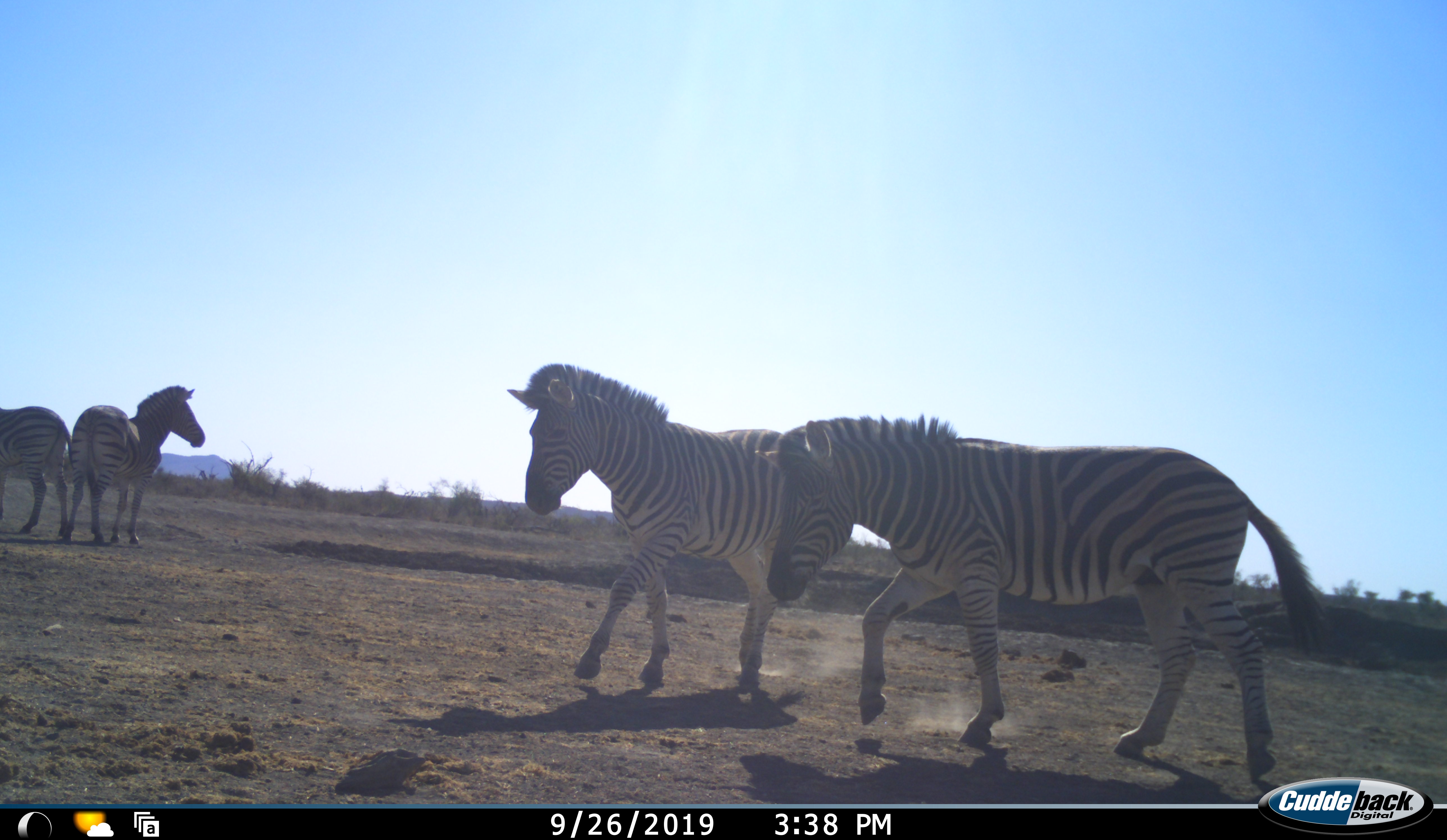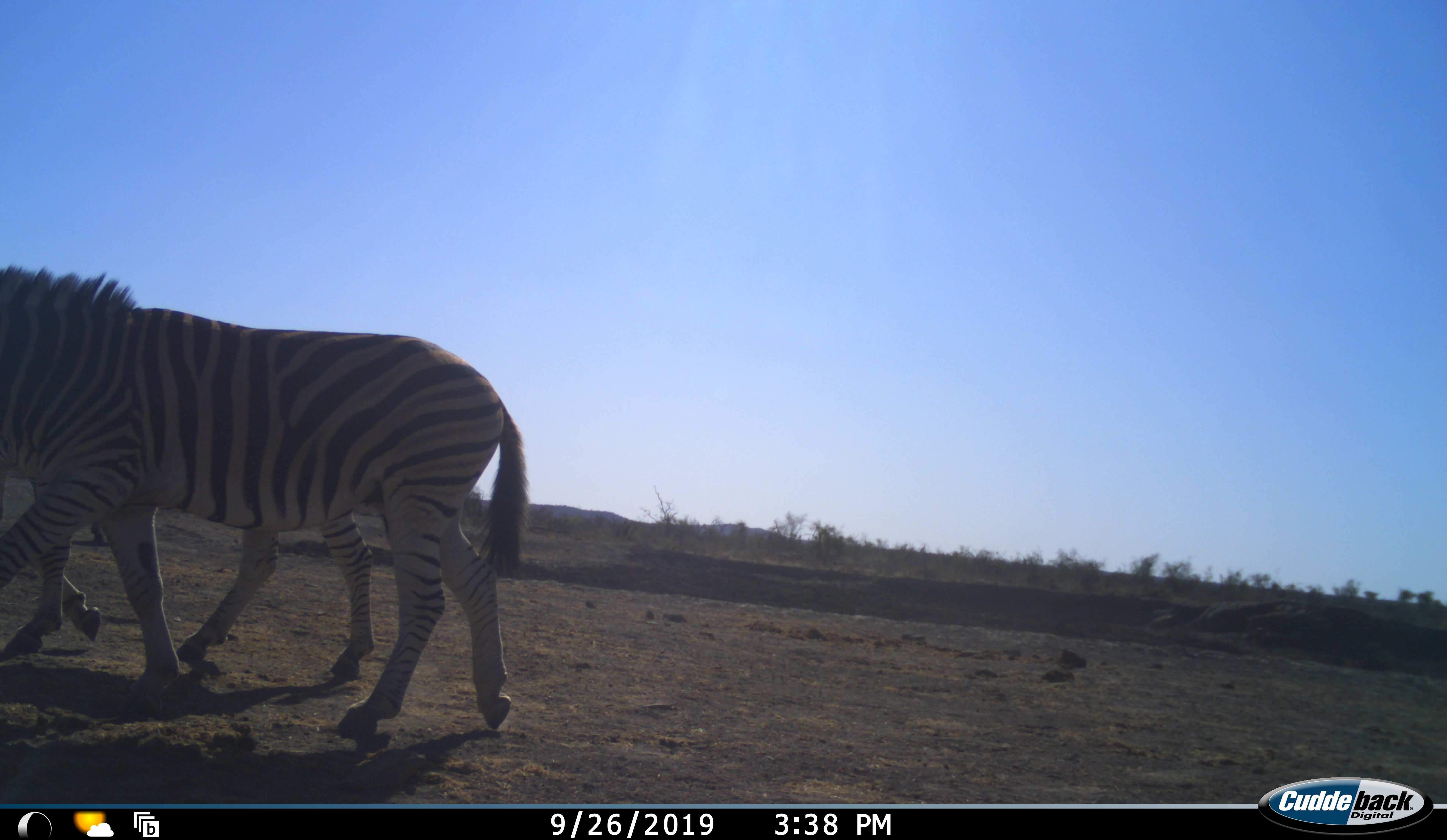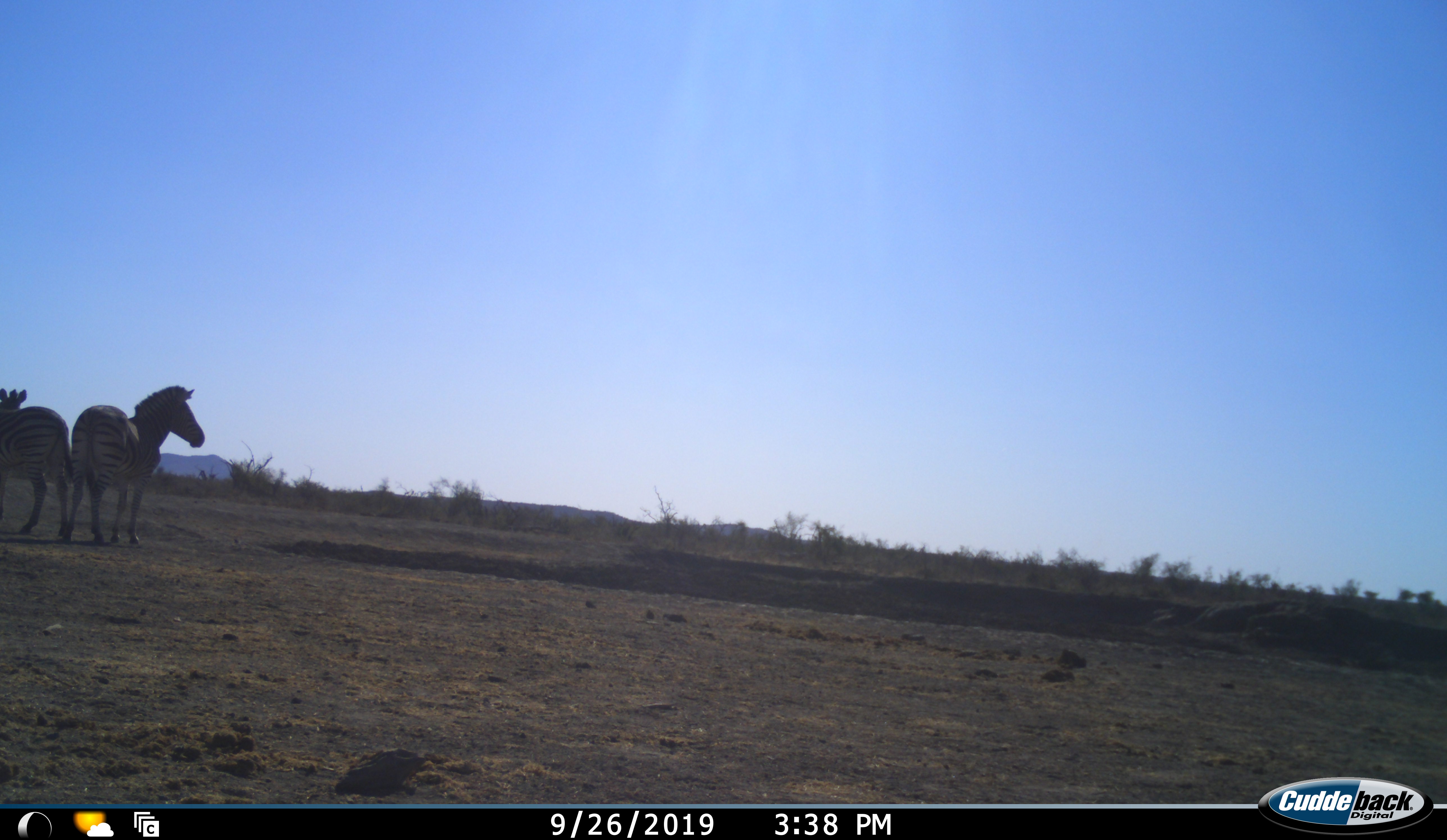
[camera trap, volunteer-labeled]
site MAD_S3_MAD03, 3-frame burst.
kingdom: Animalia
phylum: Chordata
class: Mammalia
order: Perissodactyla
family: Equidae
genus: Equus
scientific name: Equus quagga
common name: plains zebra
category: zebraplains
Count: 4.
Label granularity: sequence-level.